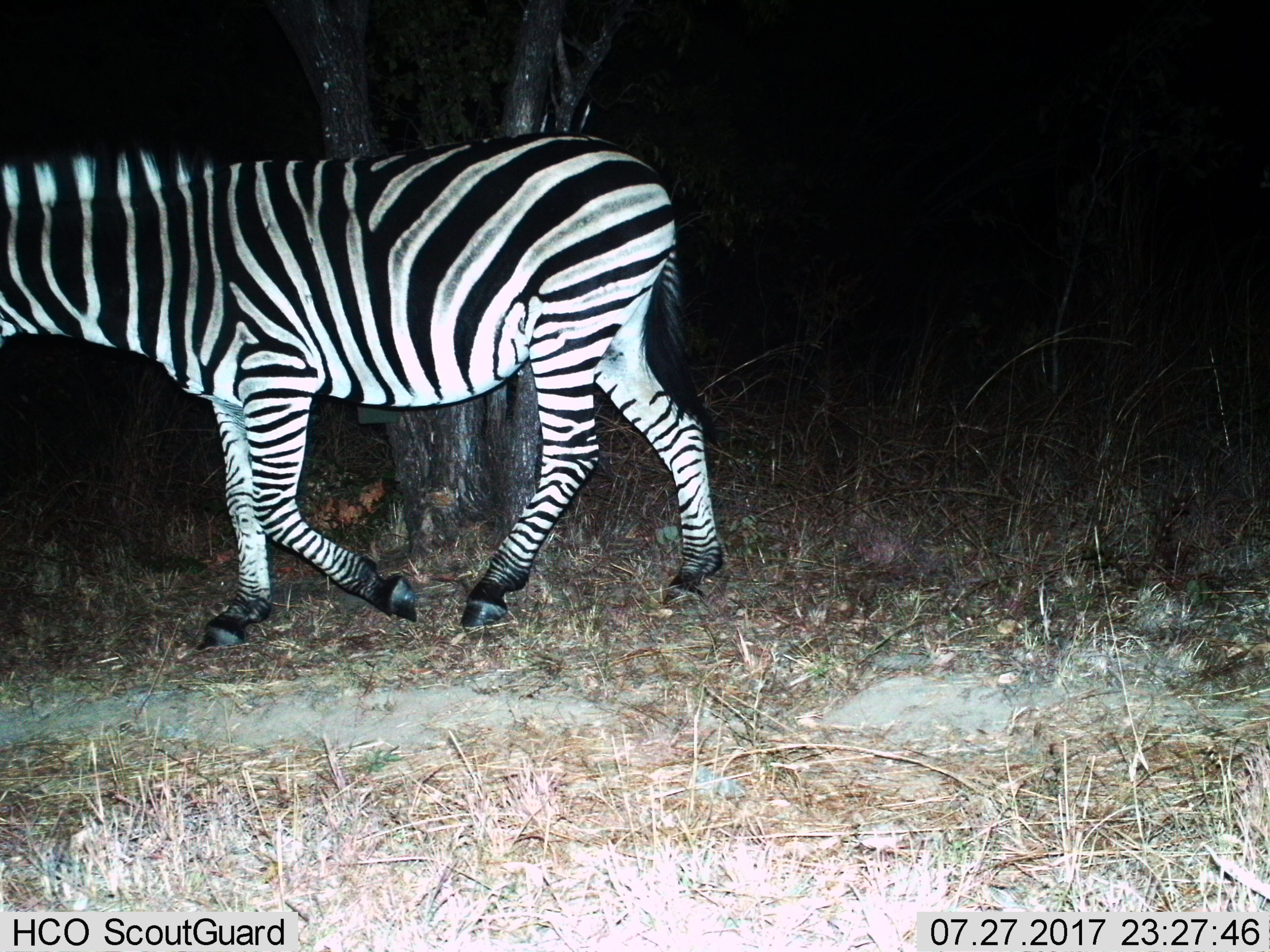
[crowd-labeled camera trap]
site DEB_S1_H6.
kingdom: Animalia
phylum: Chordata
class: Mammalia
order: Perissodactyla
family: Equidae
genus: Equus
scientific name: Equus quagga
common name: plains zebra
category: zebraplains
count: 1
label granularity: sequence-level